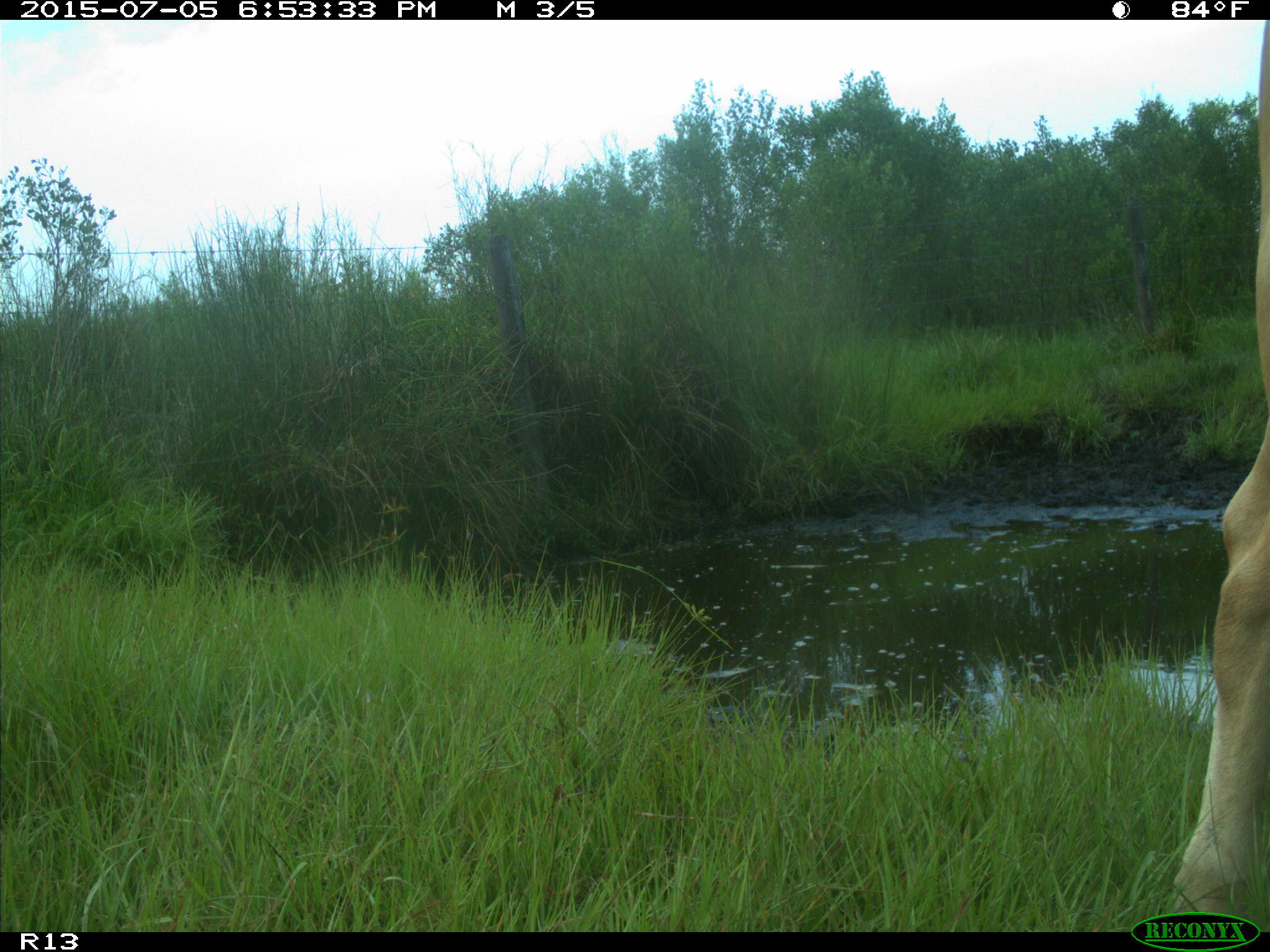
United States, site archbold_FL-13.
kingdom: Animalia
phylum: Chordata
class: Mammalia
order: Artiodactyla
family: Bovidae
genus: Bos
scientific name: Bos taurus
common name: domestic cow